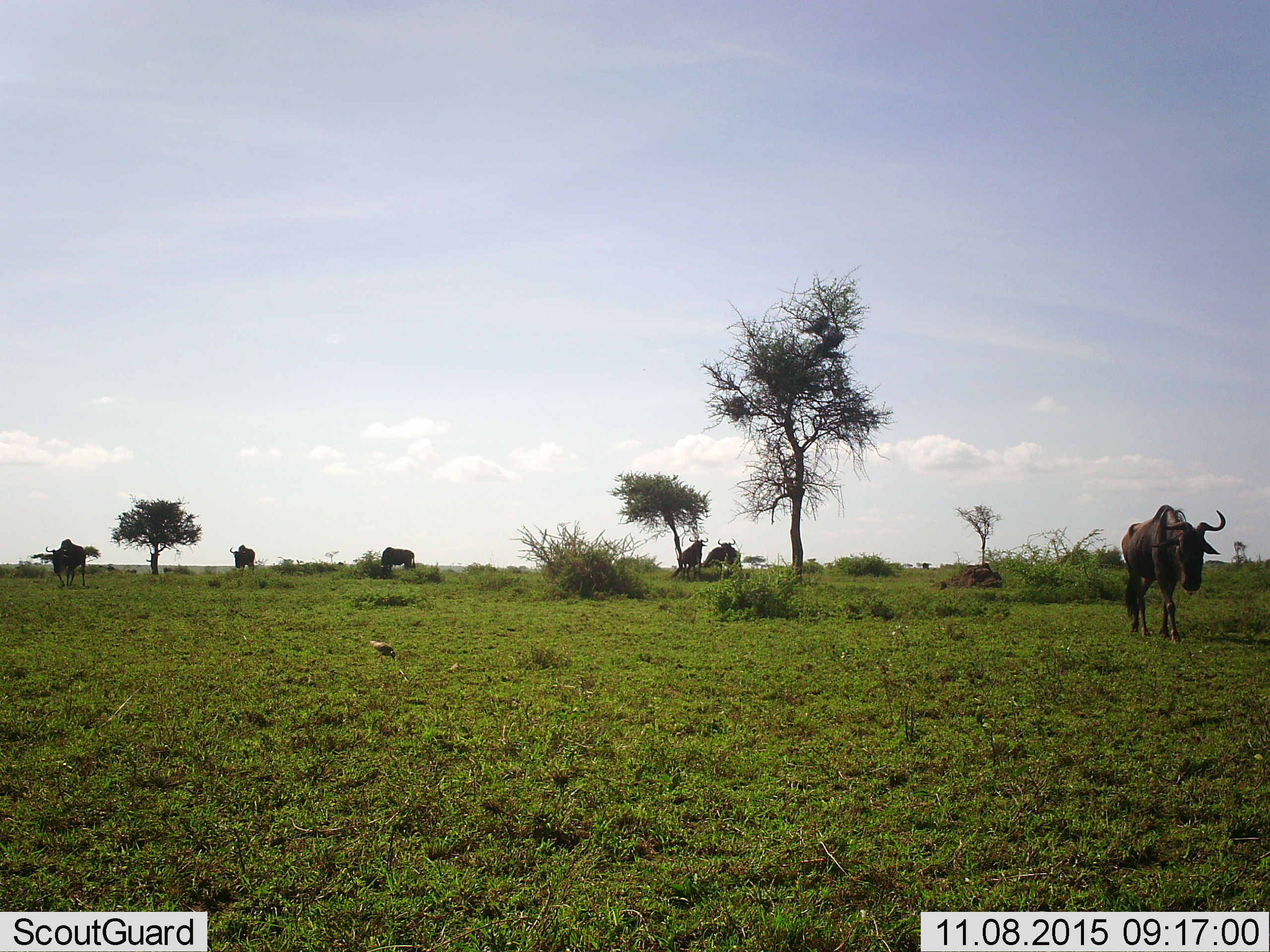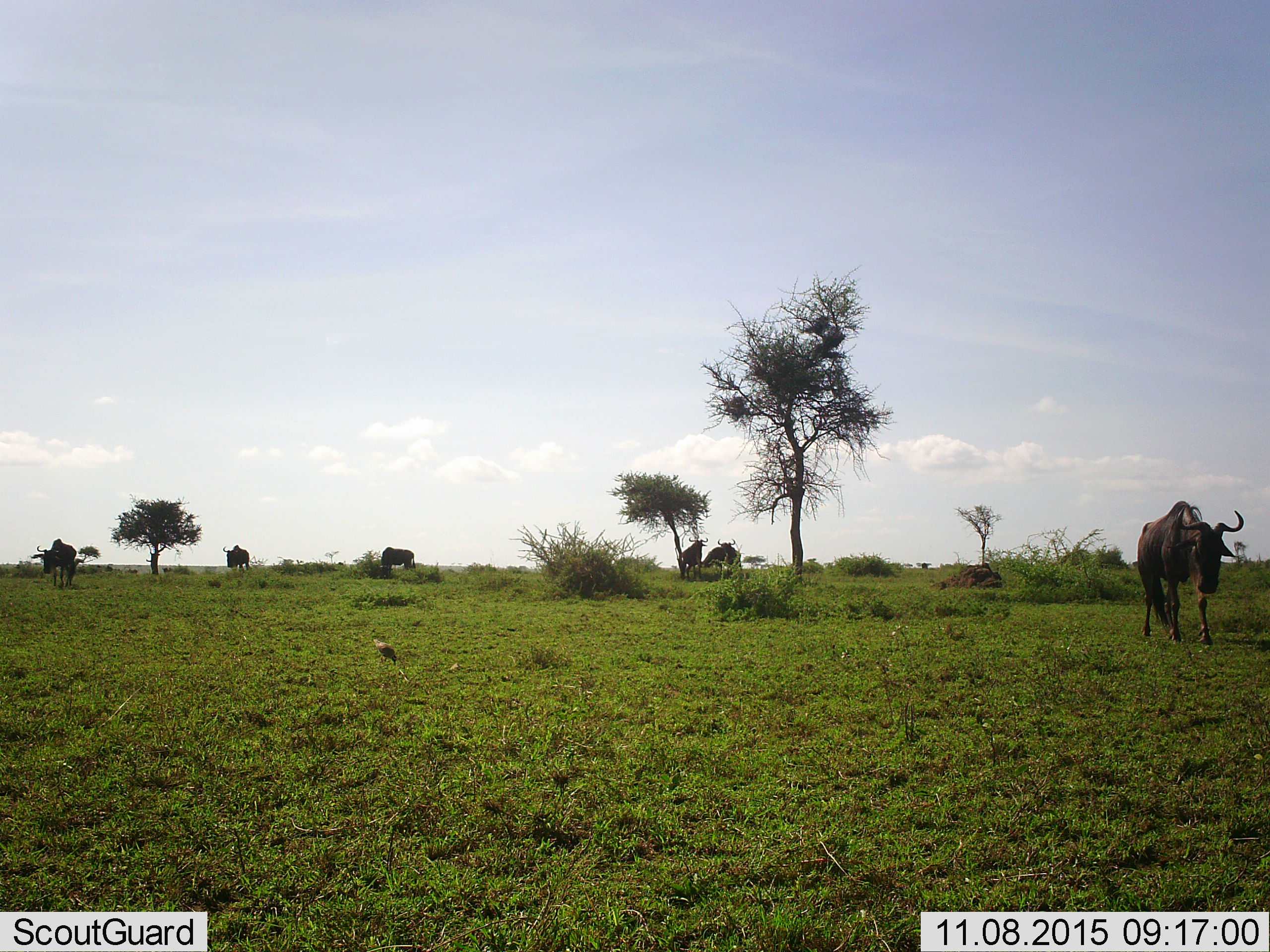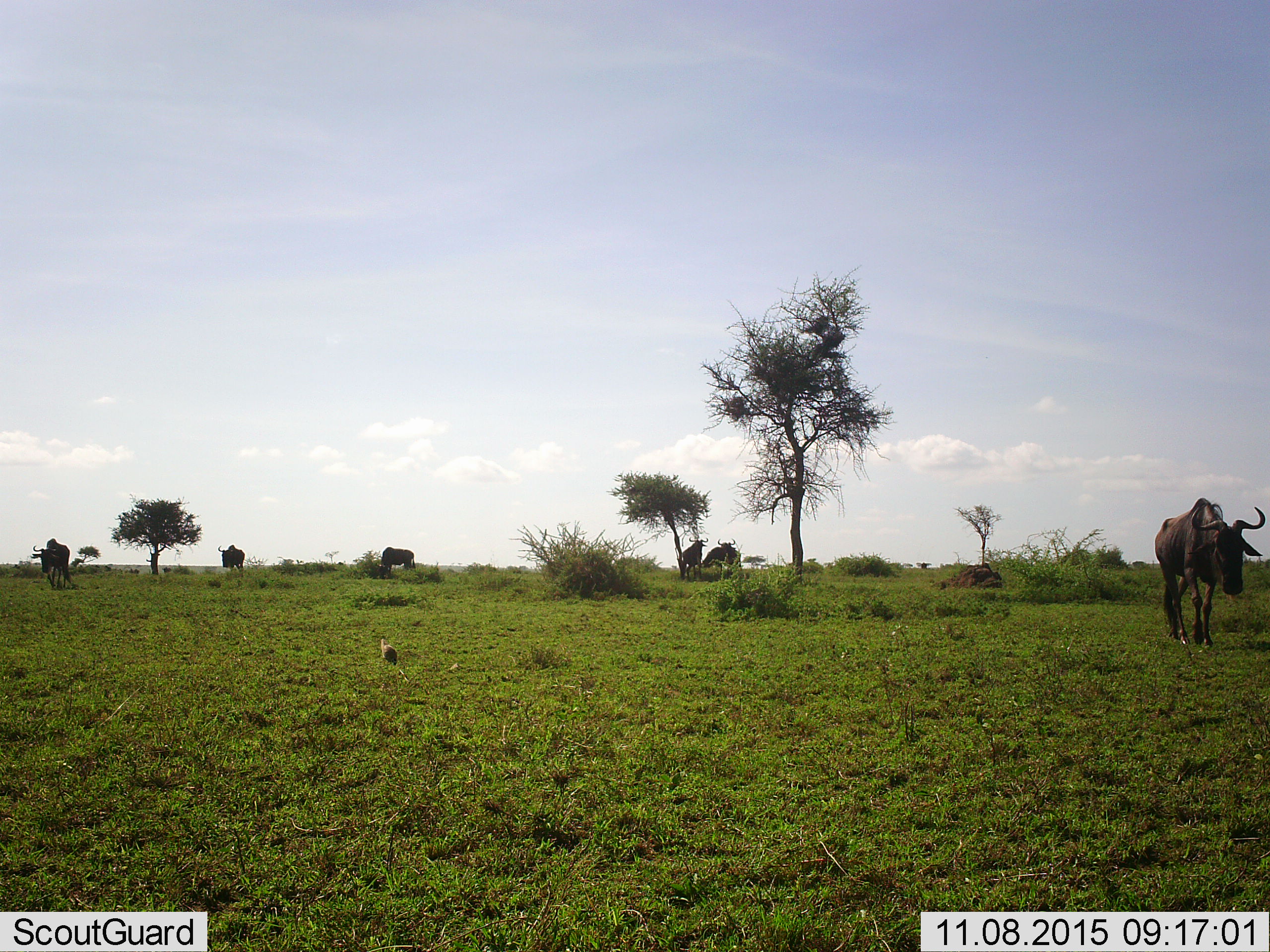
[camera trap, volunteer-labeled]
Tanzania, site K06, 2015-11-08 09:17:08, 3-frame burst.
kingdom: Animalia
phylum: Chordata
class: Mammalia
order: Artiodactyla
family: Bovidae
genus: Connochaetes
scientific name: Connochaetes taurinus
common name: blue wildebeest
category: wildebeest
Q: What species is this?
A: Wildebeest (blue wildebeest) (Connochaetes taurinus).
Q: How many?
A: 6.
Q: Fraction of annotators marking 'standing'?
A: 56%.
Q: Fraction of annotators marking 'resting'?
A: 0%.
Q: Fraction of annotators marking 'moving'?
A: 78%.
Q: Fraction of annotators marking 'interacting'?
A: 0%.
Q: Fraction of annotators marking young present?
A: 0%.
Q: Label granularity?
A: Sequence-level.